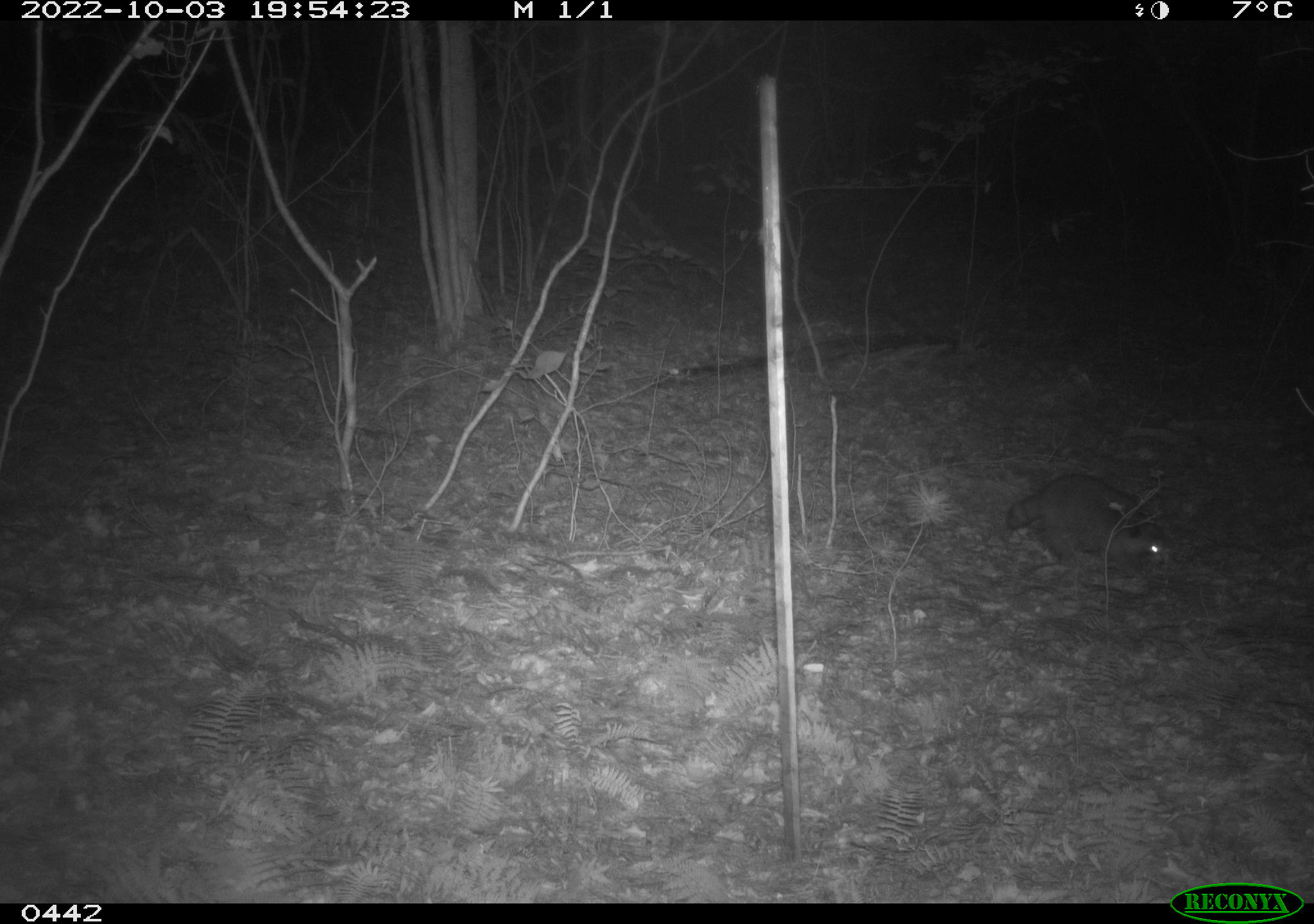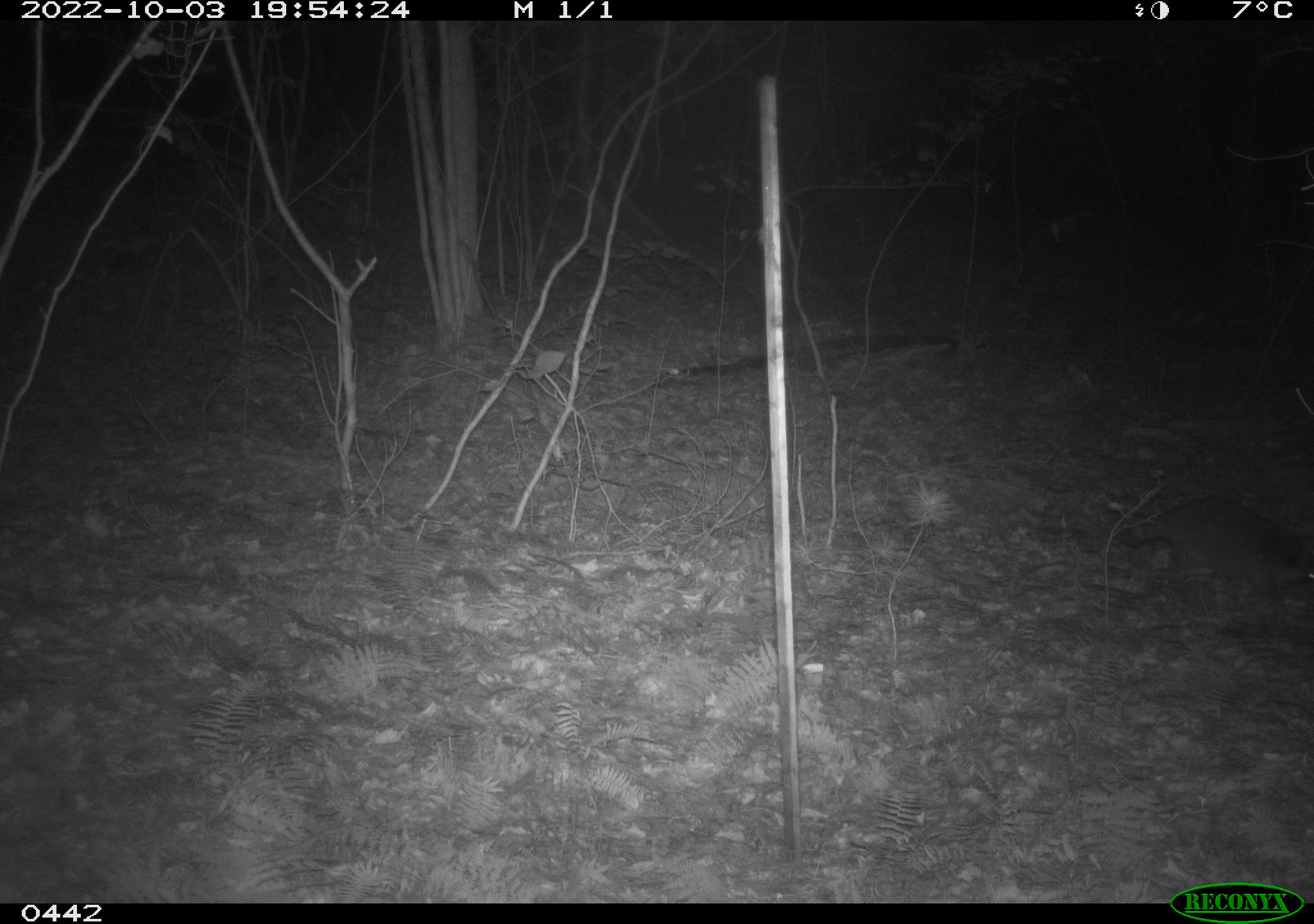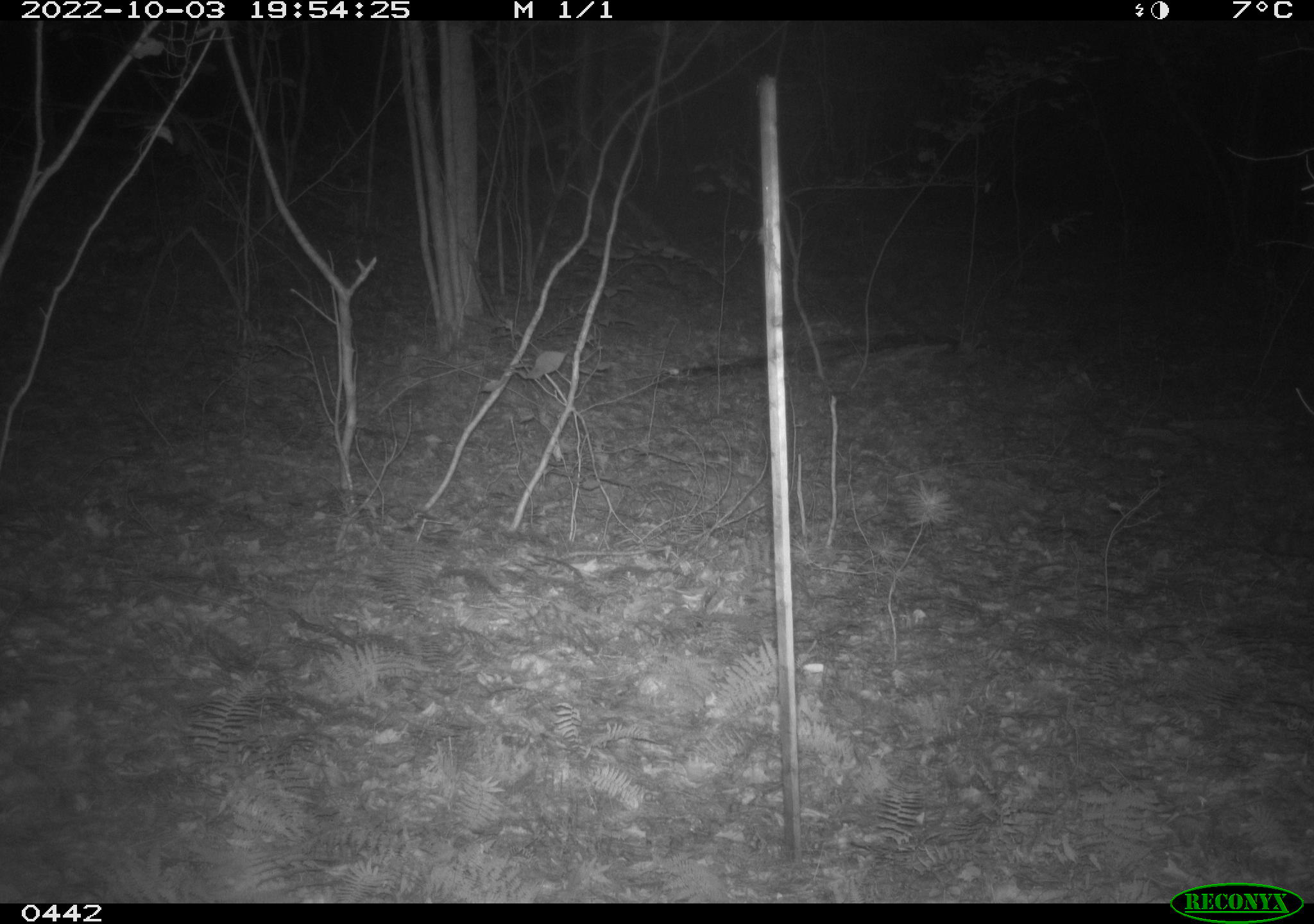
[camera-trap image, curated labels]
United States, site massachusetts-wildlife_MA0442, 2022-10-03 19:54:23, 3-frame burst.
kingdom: Animalia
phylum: Chordata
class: Mammalia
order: Carnivora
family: Procyonidae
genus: Procyon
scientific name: Procyon lotor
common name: raccoon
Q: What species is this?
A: Raccoon (Procyon lotor).